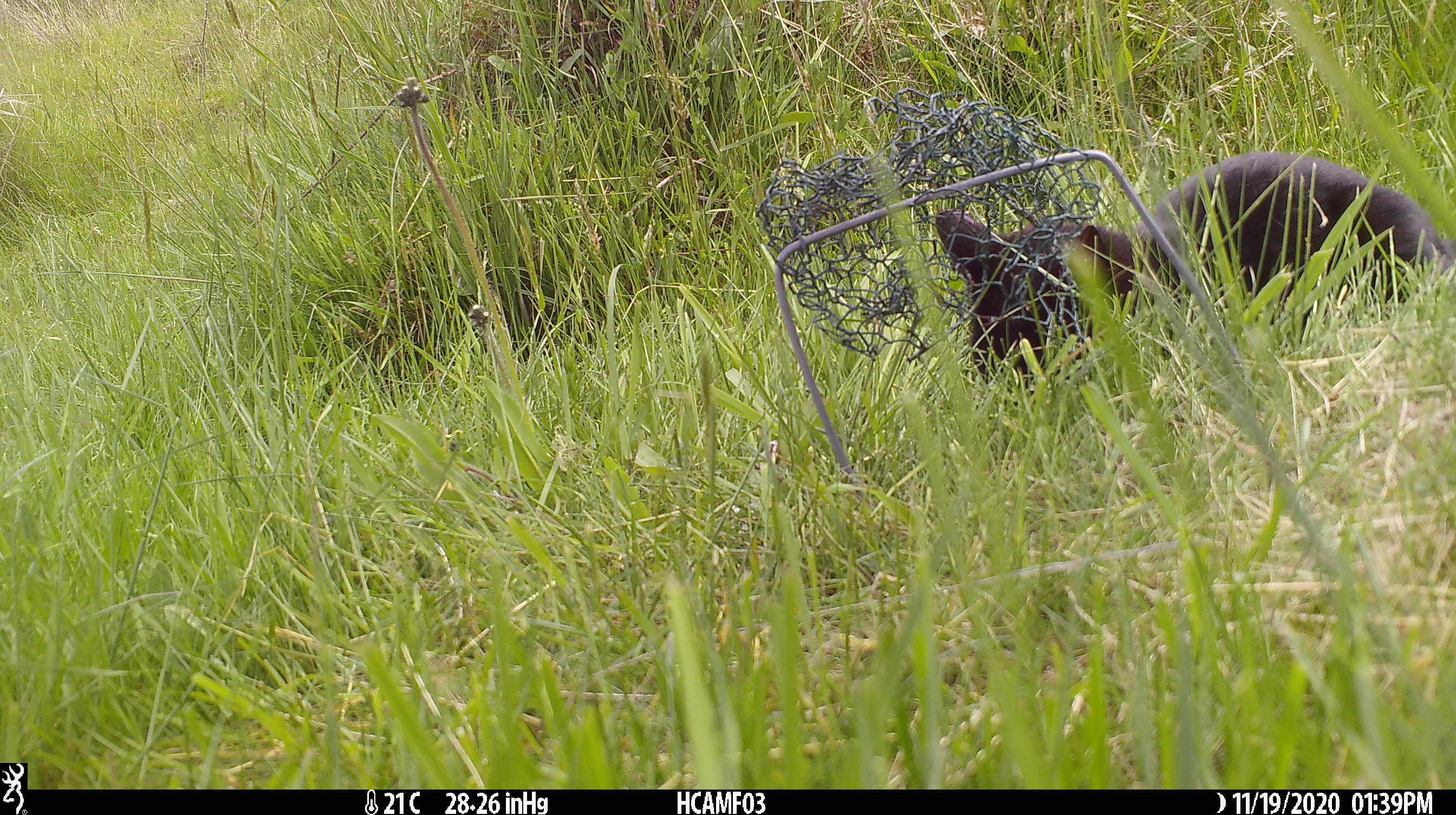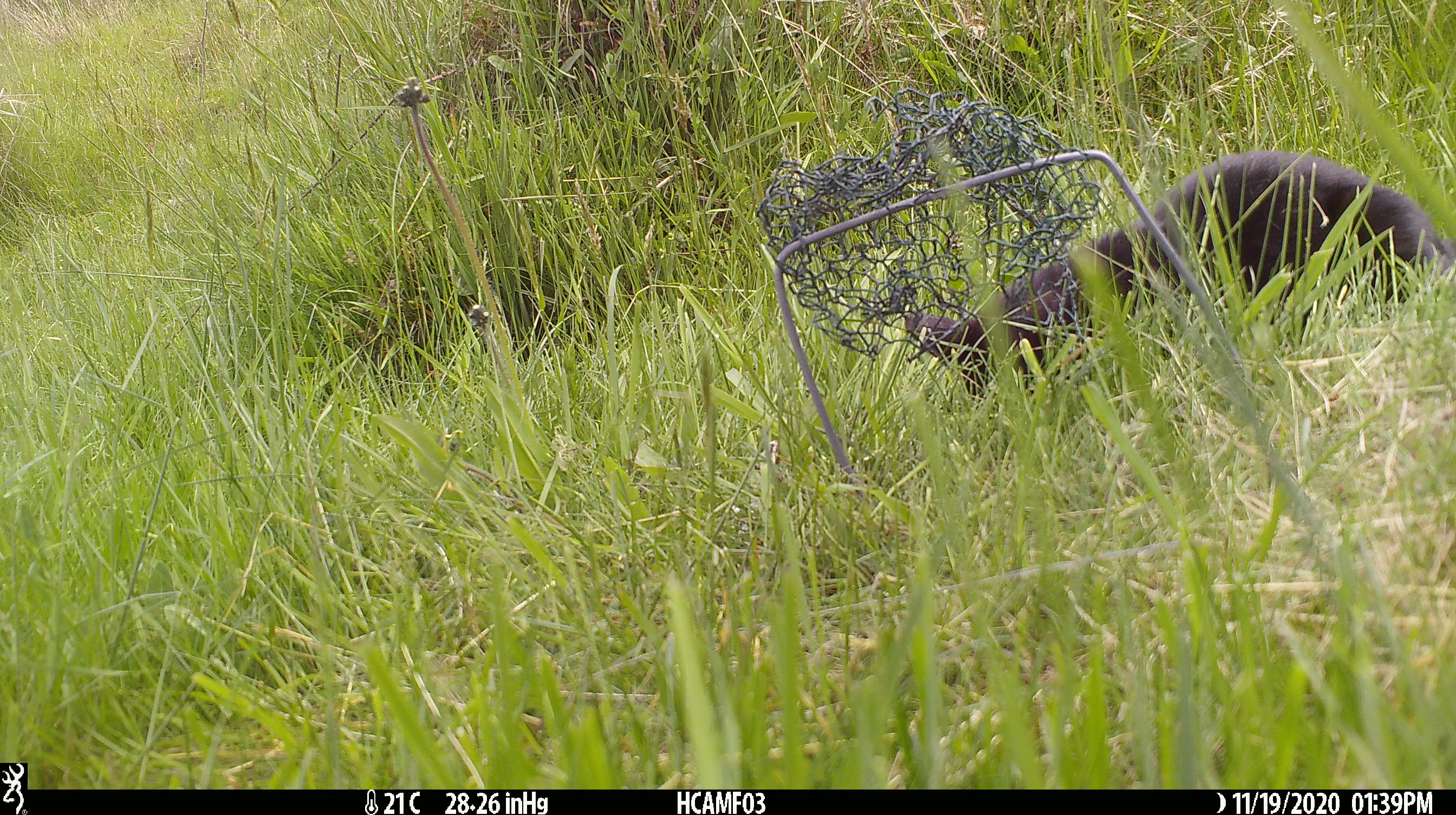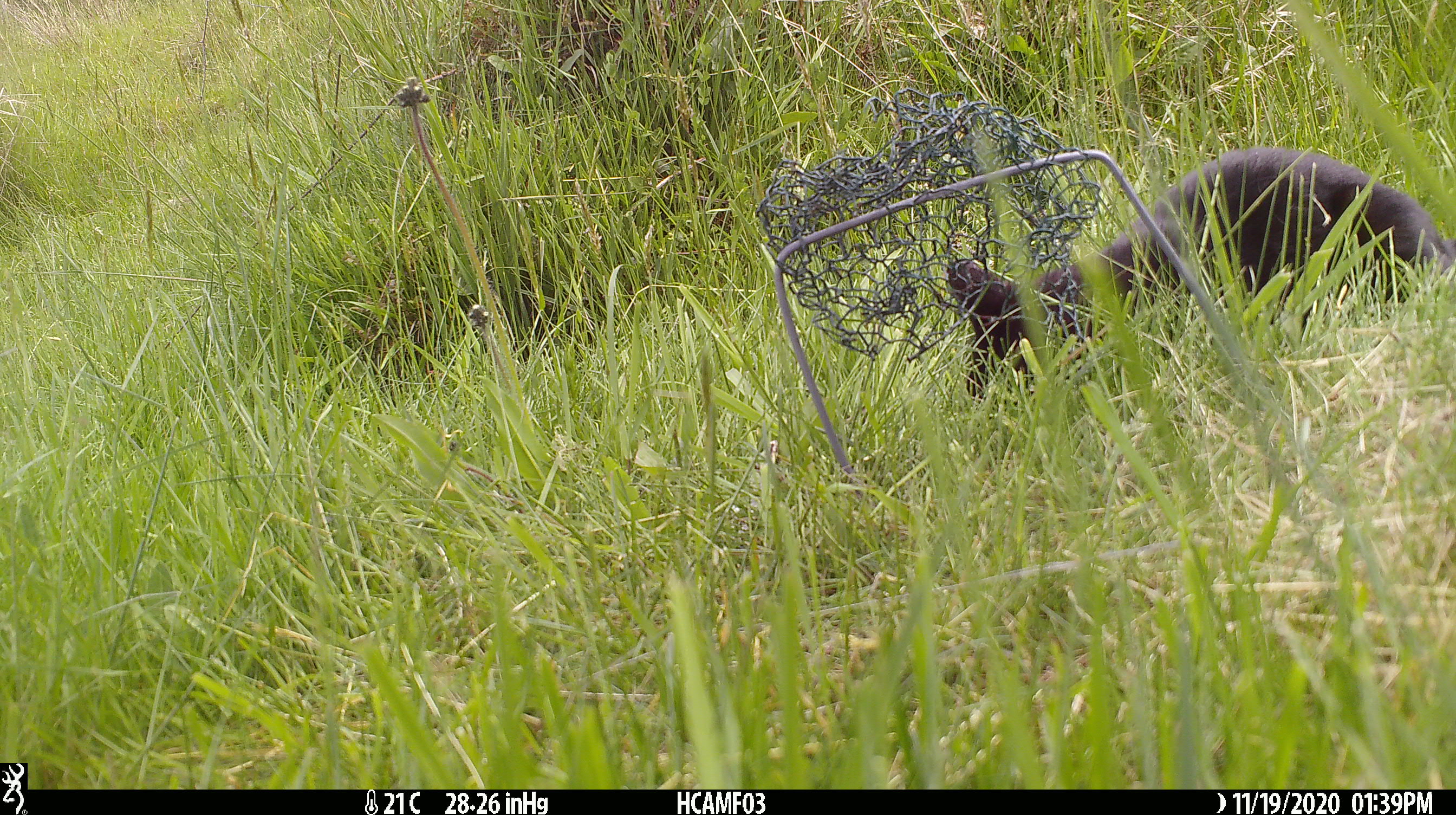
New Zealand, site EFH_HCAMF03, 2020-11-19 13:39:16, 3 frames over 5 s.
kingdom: Animalia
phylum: Chordata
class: Mammalia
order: Carnivora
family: Felidae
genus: Felis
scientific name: Felis catus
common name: domestic cat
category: cat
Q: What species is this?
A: Cat (domestic cat) (Felis catus).